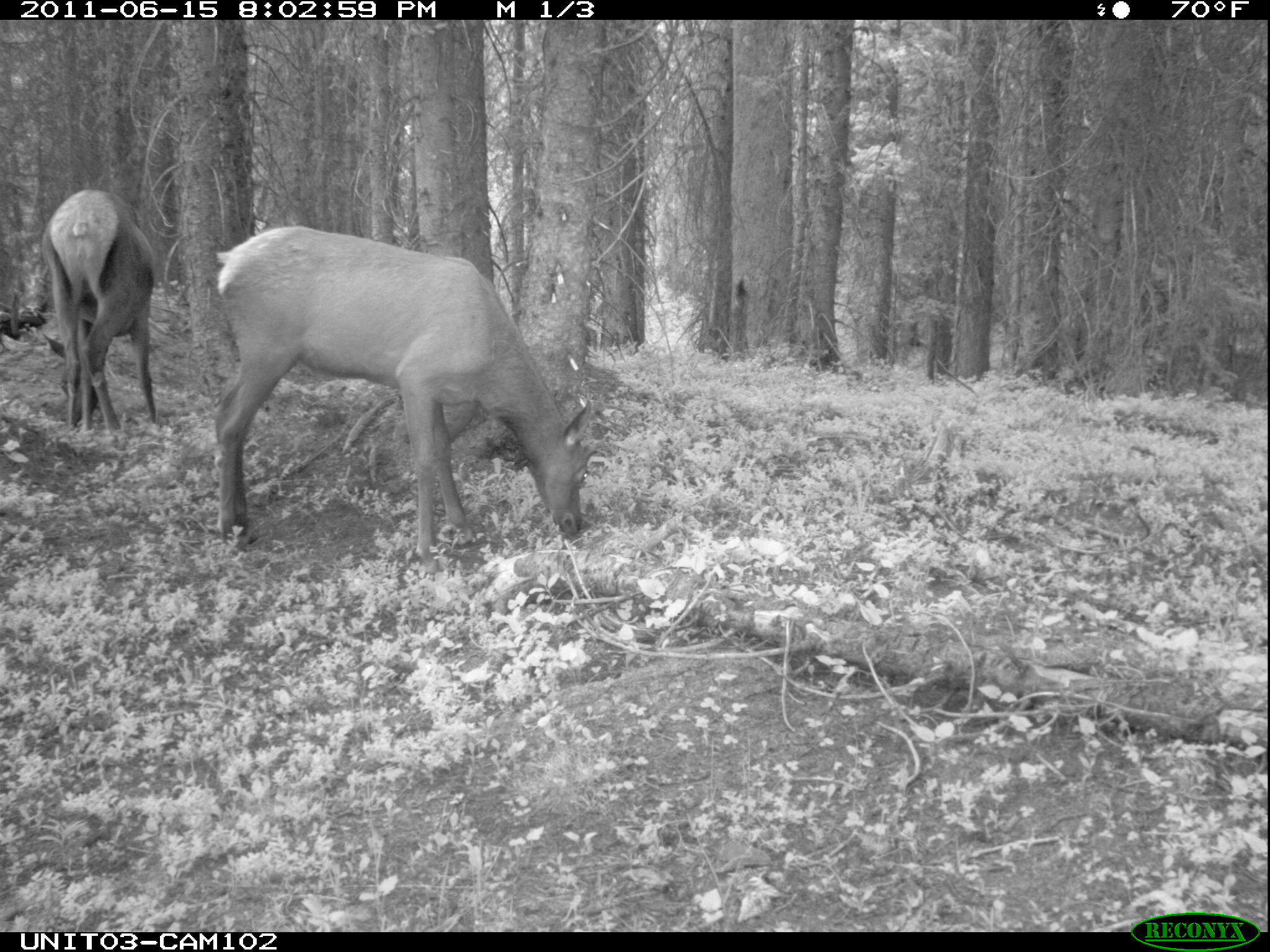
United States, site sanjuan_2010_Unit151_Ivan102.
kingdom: Animalia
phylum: Chordata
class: Mammalia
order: Artiodactyla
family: Cervidae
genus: Cervus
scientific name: Cervus elaphus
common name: red deer